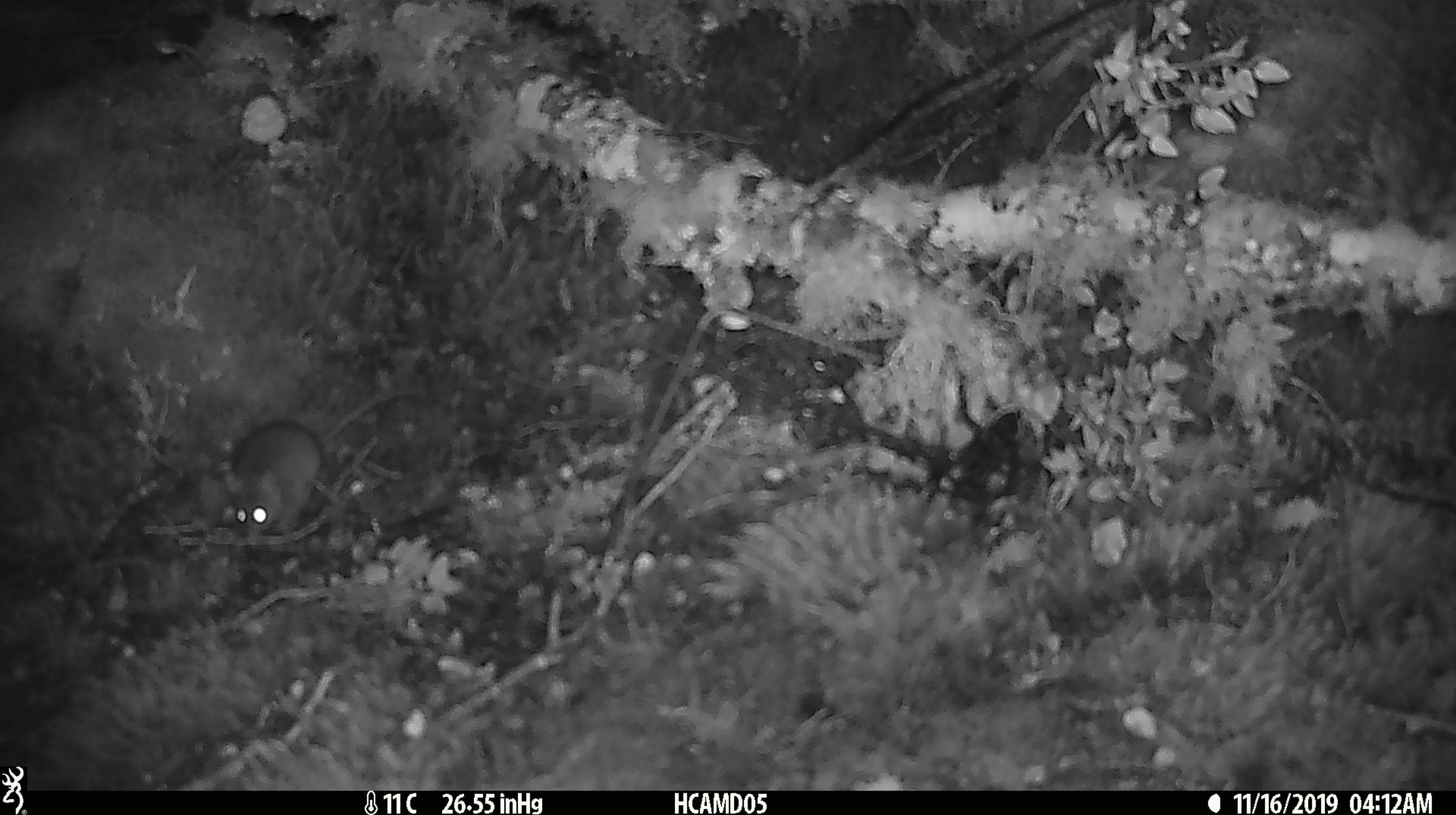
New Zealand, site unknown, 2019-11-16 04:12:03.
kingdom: Animalia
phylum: Chordata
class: Mammalia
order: Rodentia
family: Muridae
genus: Mus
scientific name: Mus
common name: mouse